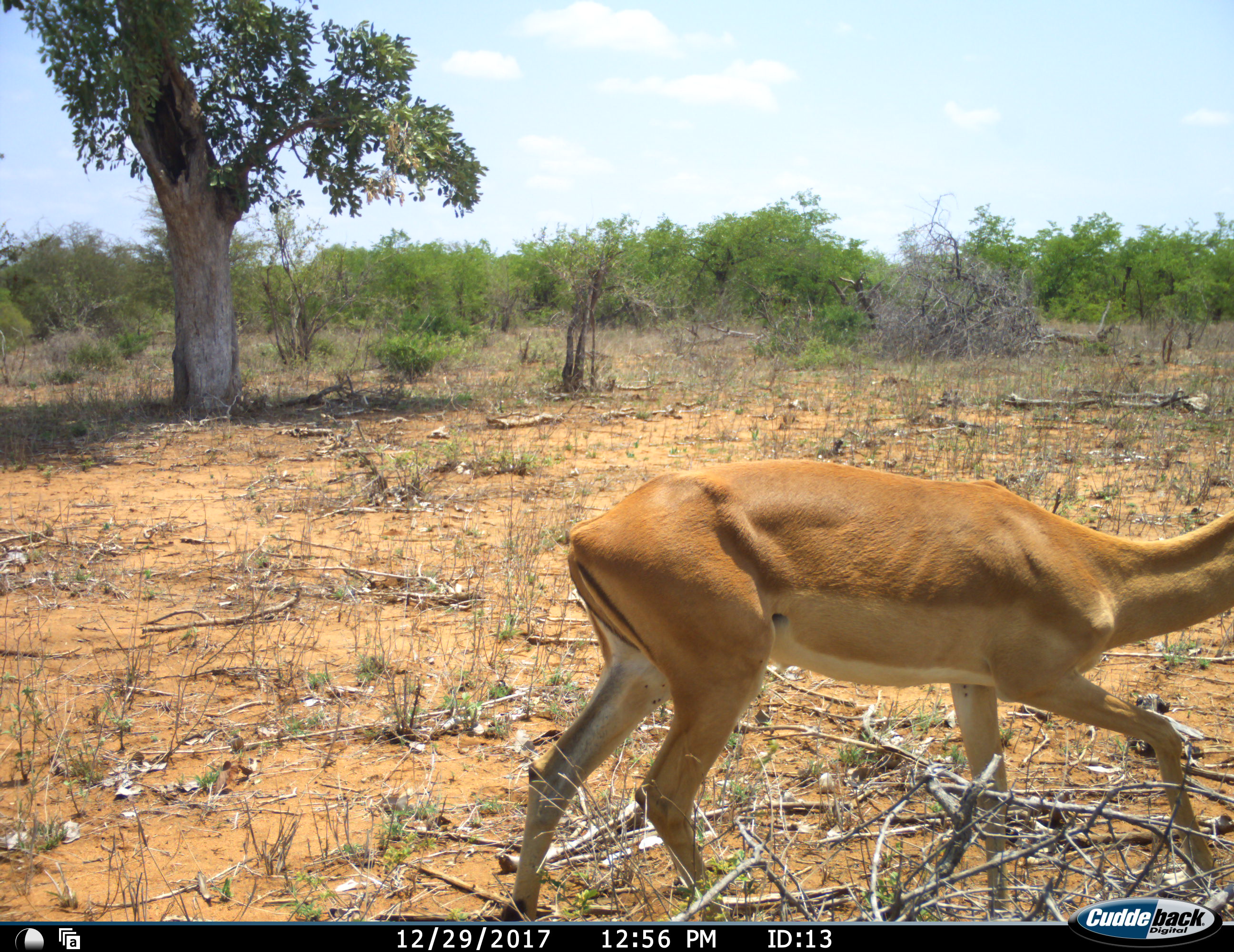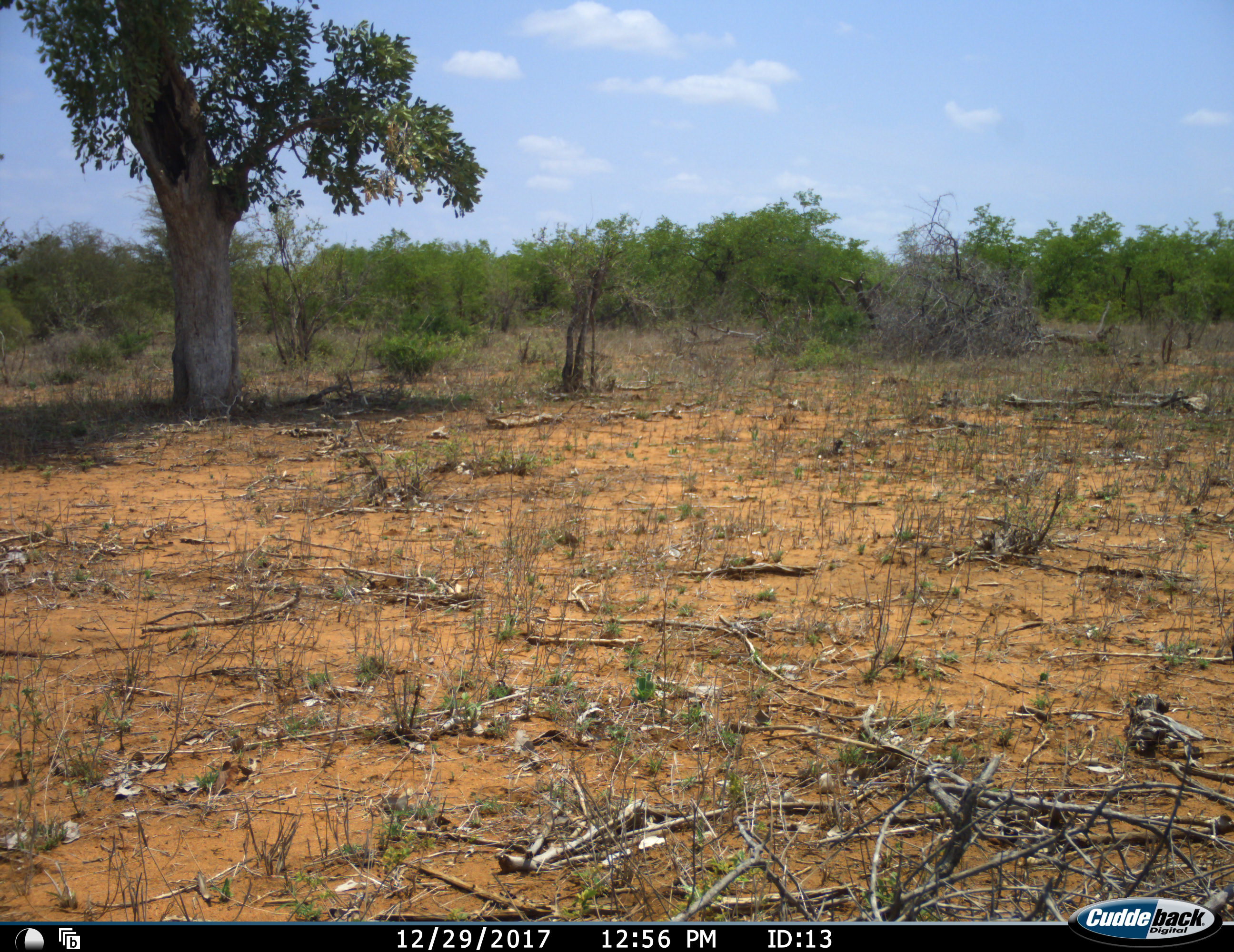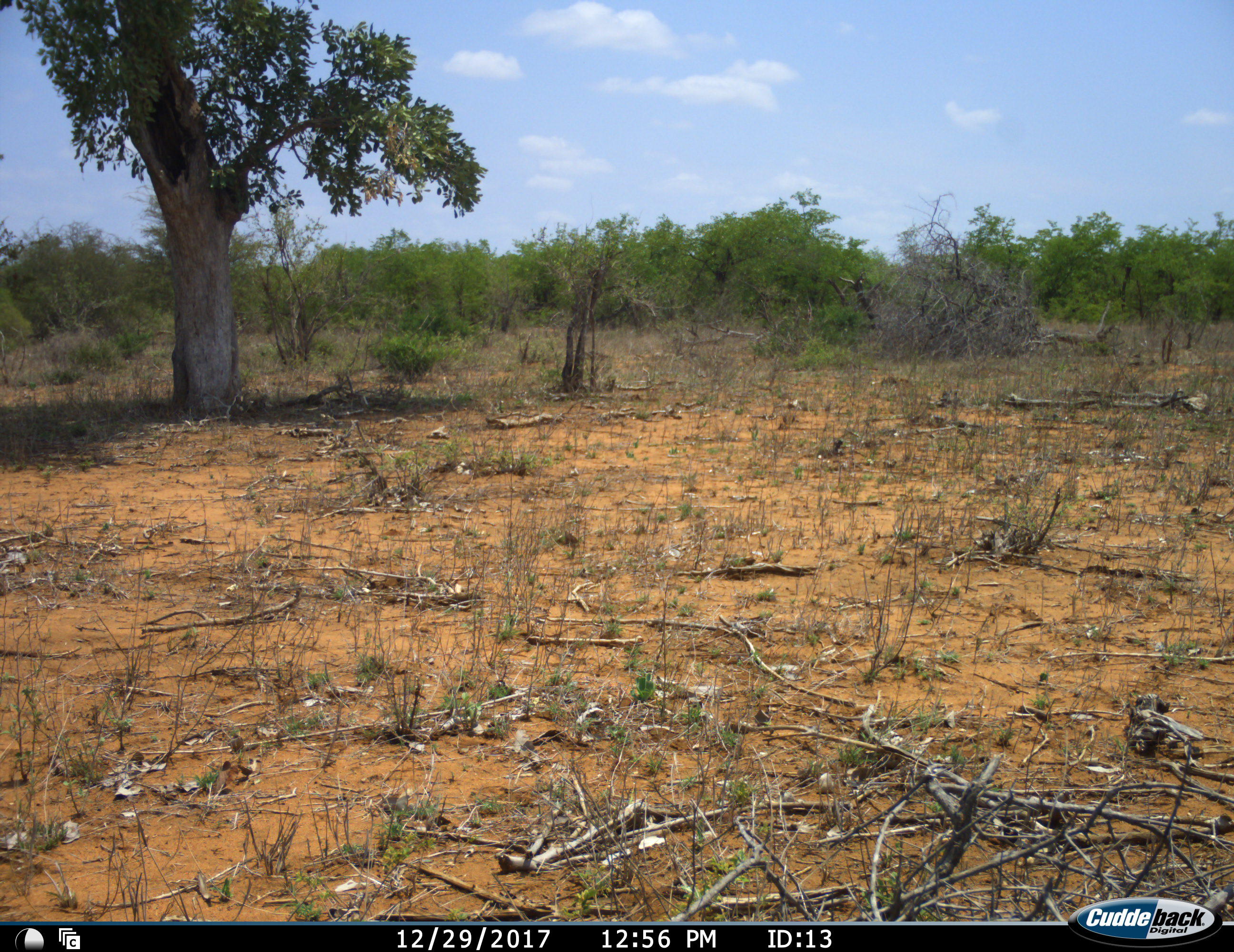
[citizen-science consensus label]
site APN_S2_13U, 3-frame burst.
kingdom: Animalia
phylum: Chordata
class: Mammalia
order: Artiodactyla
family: Bovidae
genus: Aepyceros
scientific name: Aepyceros melampus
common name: impala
Impala (Aepyceros melampus), count 1. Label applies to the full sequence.